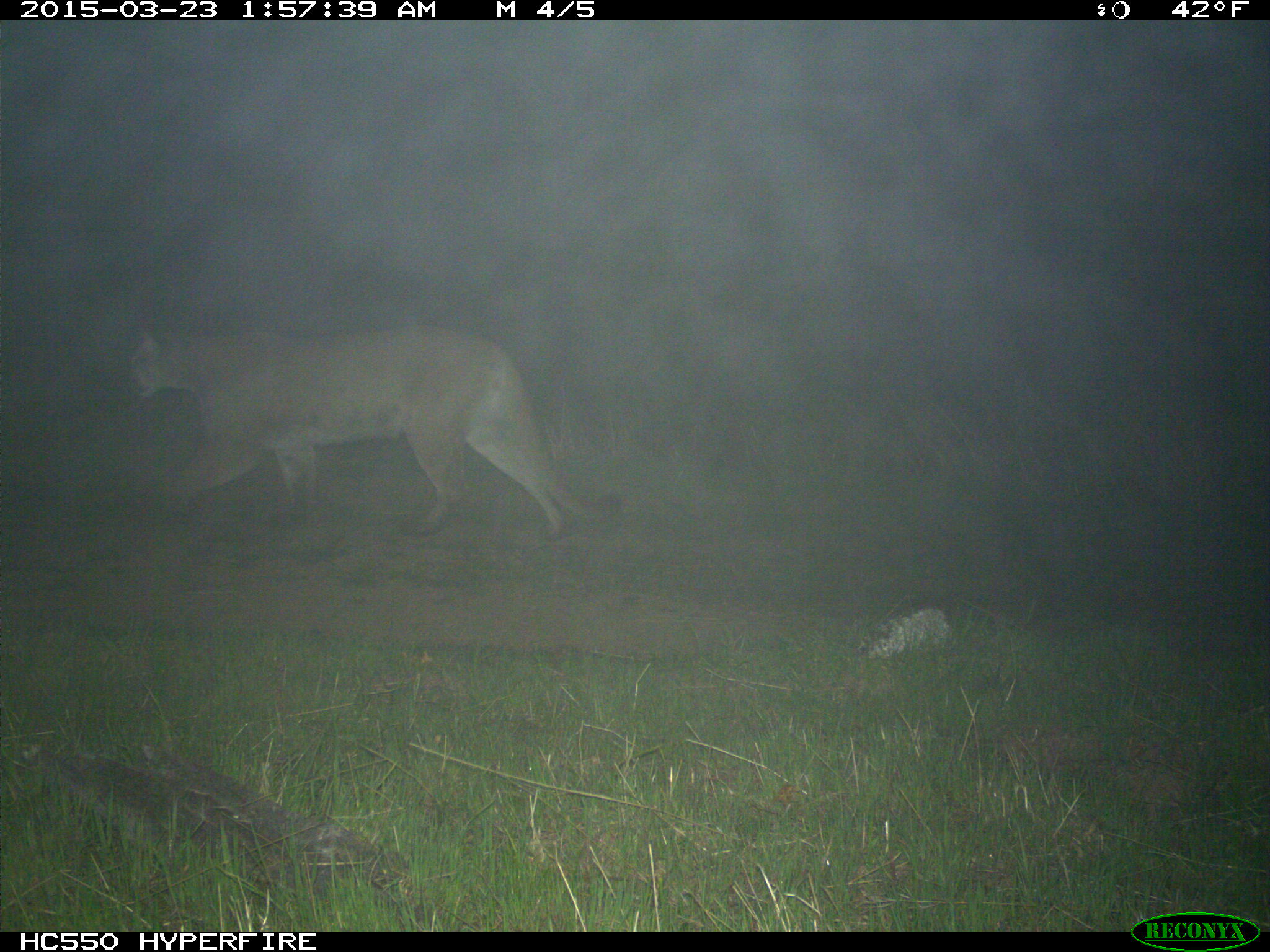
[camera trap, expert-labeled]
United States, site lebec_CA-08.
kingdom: Animalia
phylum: Chordata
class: Mammalia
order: Carnivora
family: Felidae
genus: Puma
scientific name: Puma concolor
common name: mountain lion